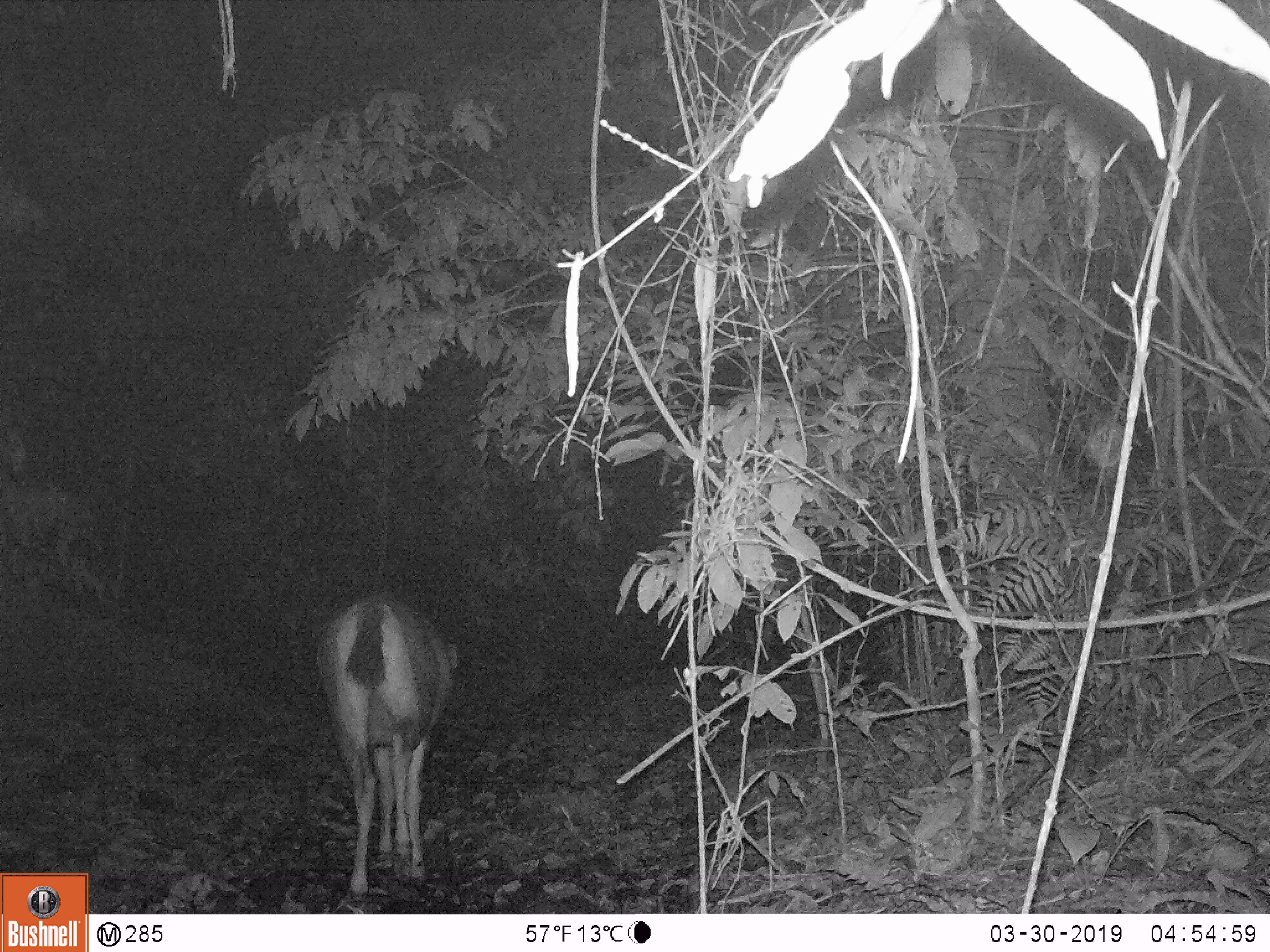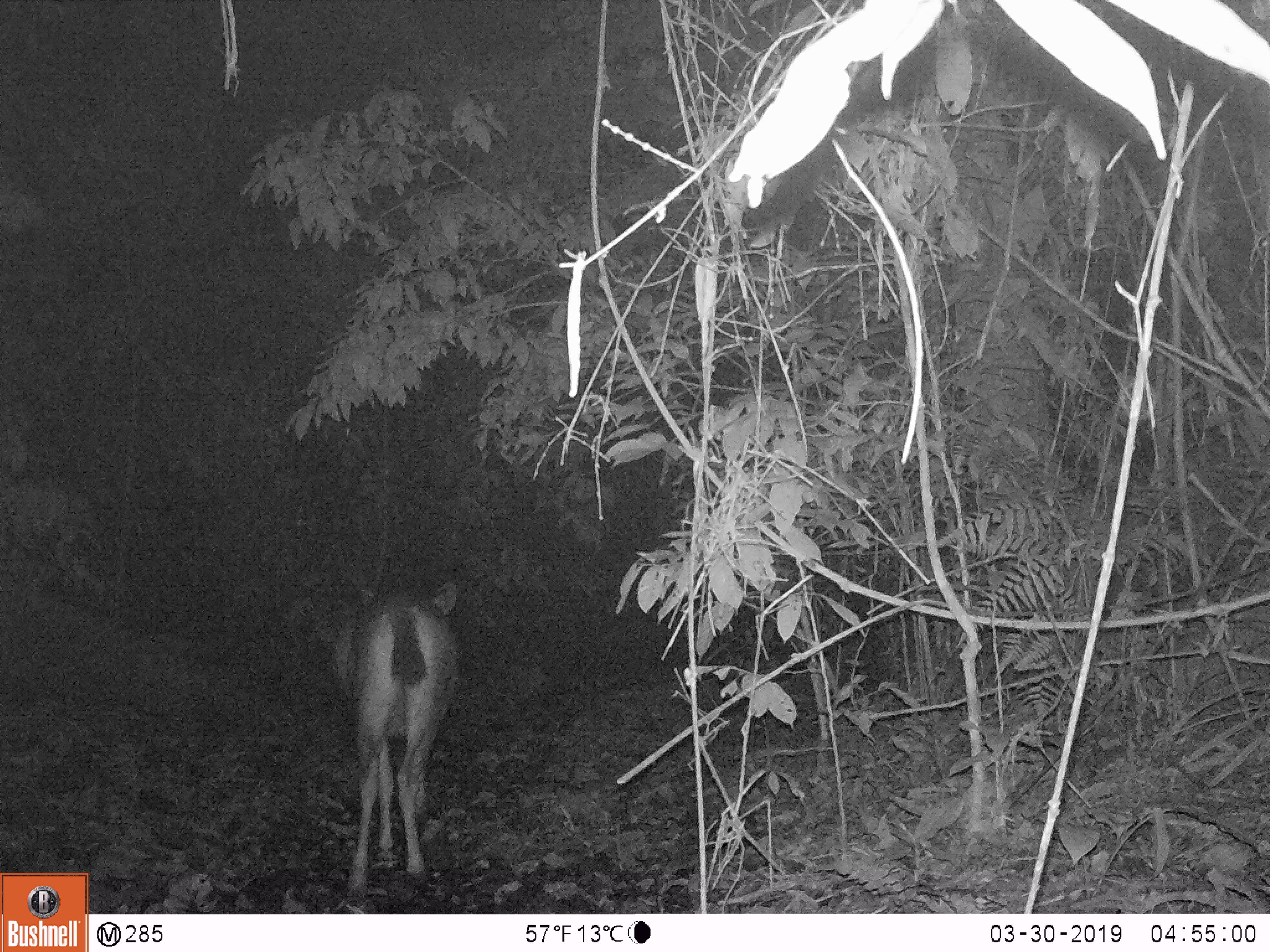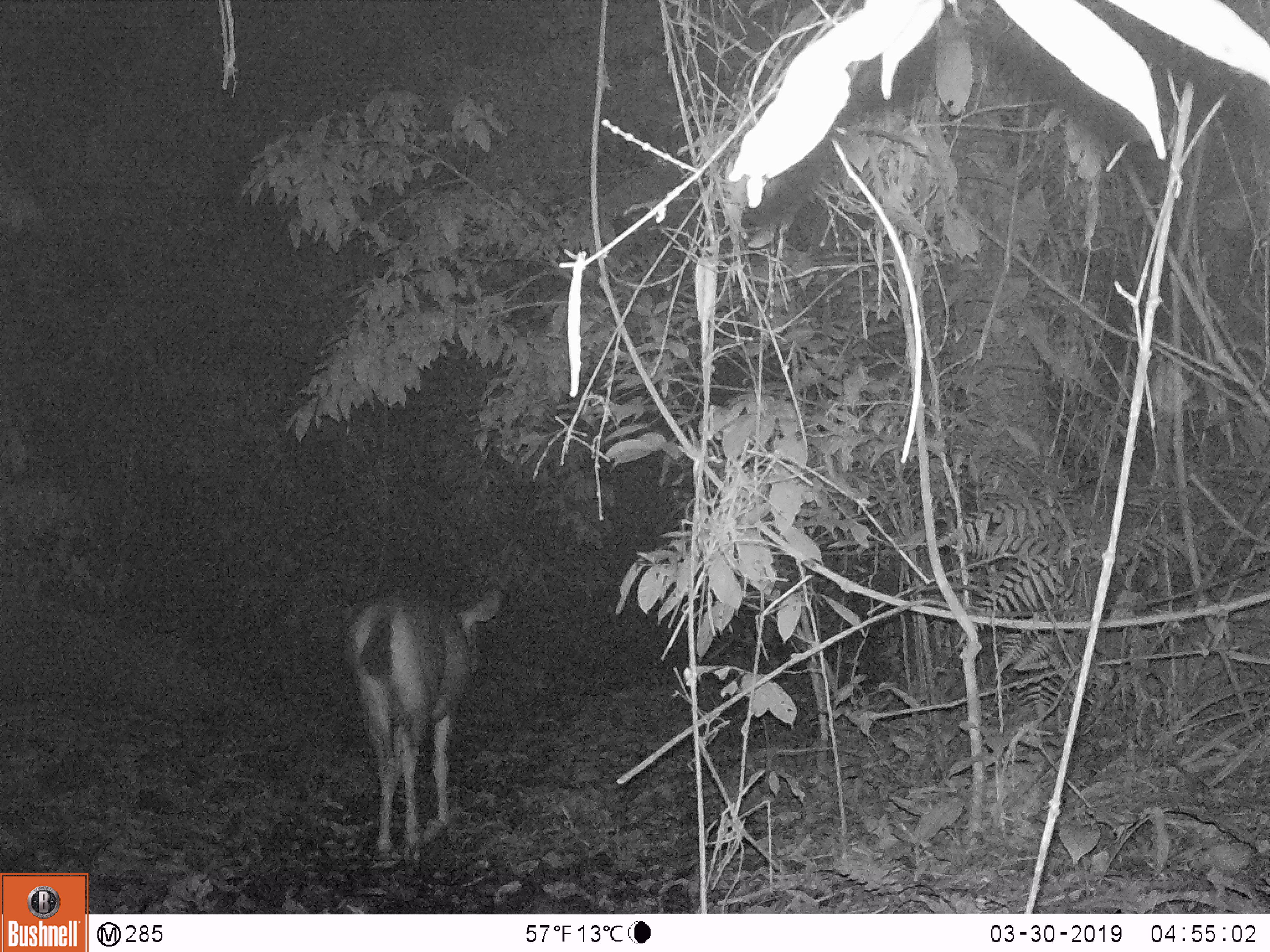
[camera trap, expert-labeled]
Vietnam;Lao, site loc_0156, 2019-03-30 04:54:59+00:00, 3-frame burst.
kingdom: Animalia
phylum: Chordata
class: Mammalia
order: Artiodactyla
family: Cervidae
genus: Rusa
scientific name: Rusa unicolor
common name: sambar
Sambar (Rusa unicolor). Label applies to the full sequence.